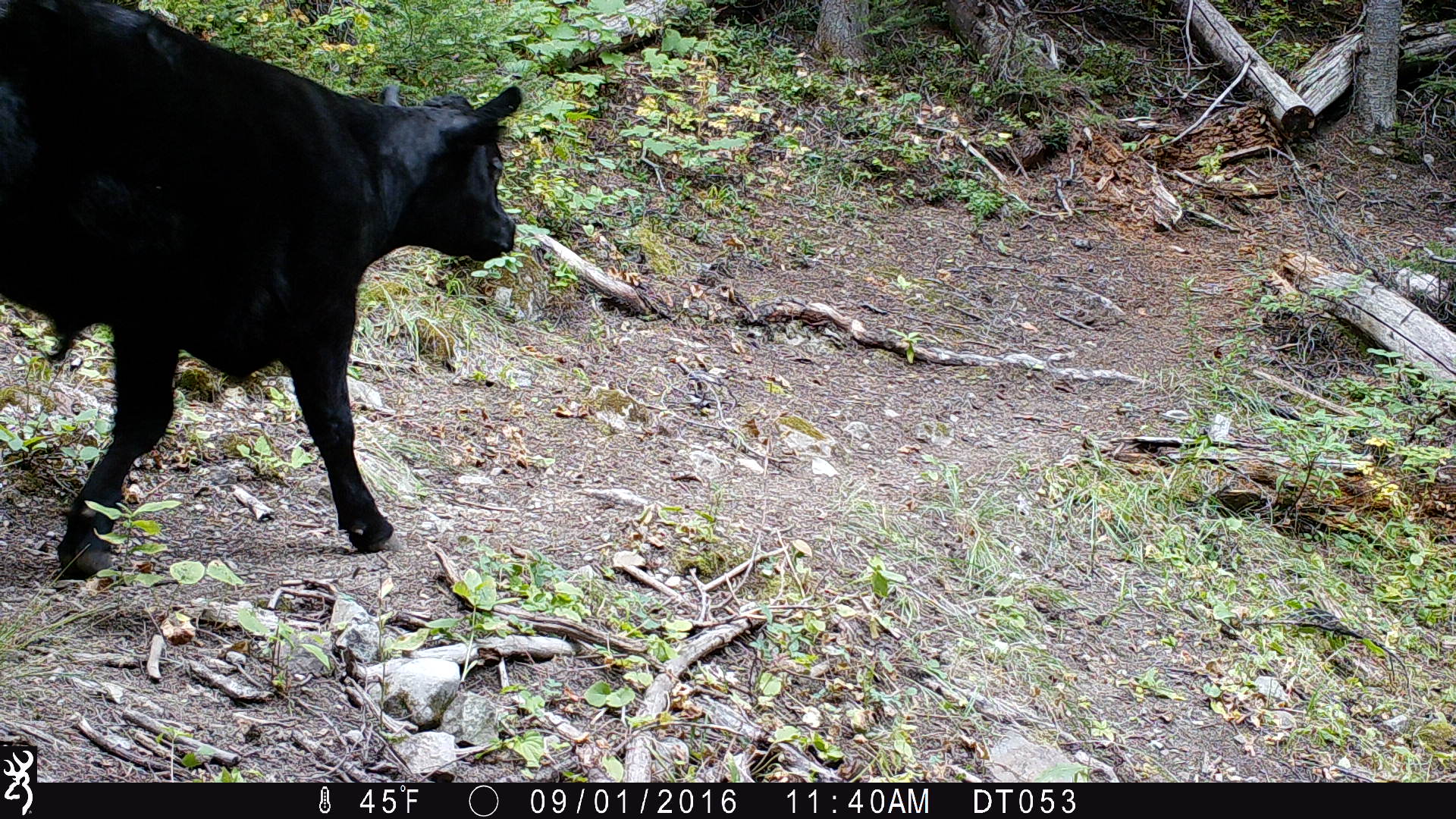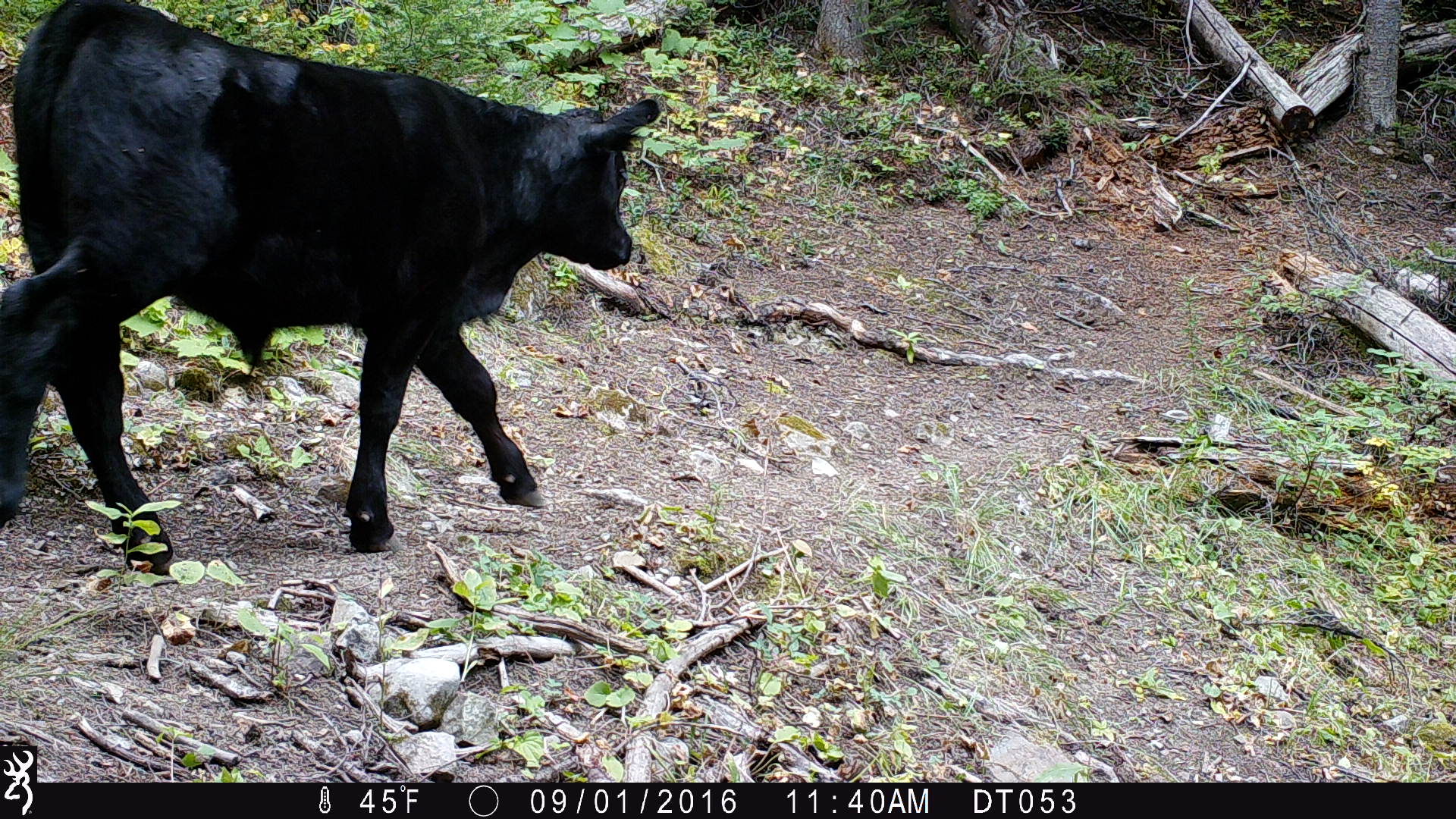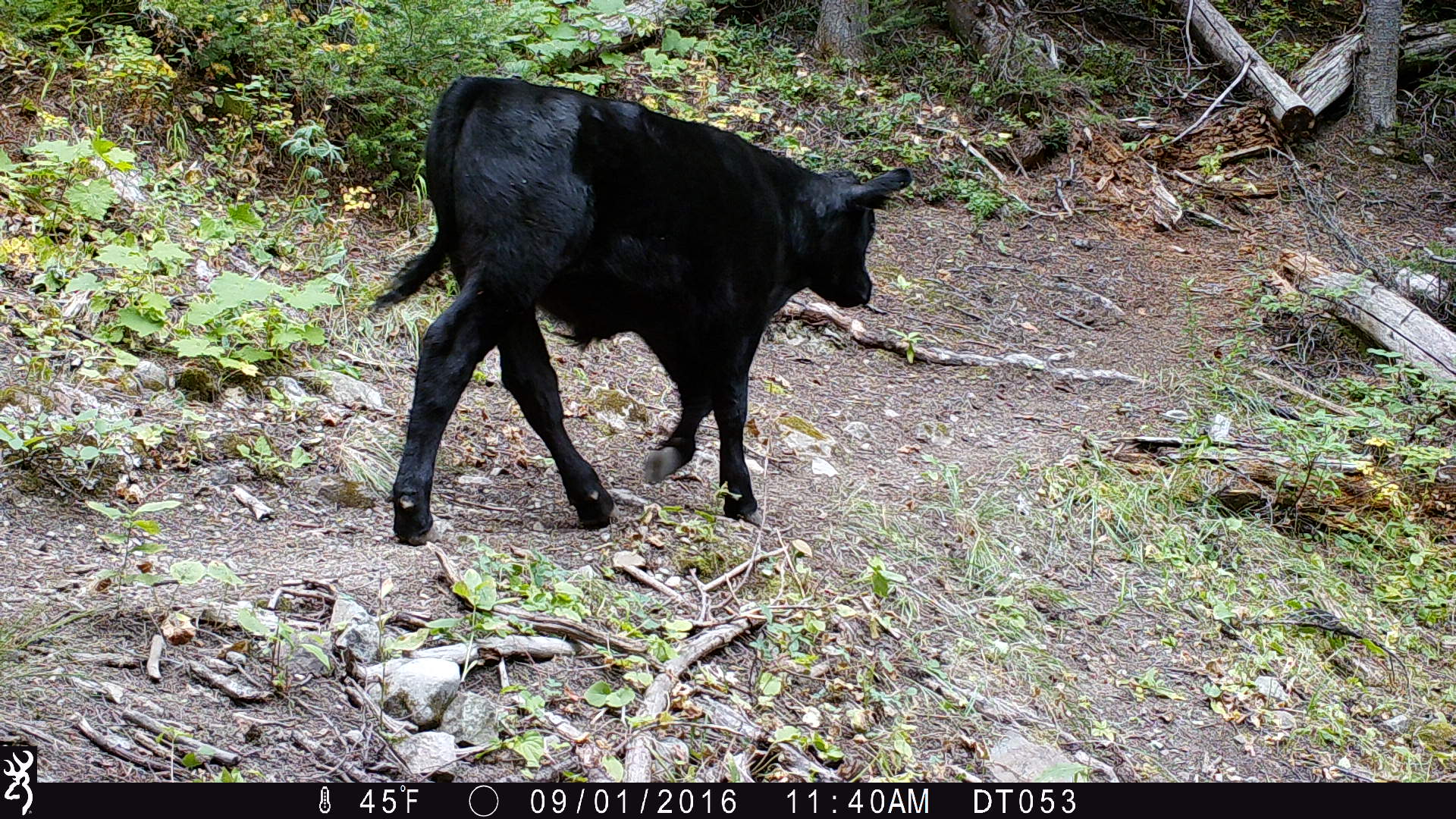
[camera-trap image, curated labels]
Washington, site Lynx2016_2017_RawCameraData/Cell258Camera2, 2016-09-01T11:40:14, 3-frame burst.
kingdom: Animalia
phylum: Chordata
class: Mammalia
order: Artiodactyla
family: Bovidae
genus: Bos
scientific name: Bos taurus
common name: domestic cattle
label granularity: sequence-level